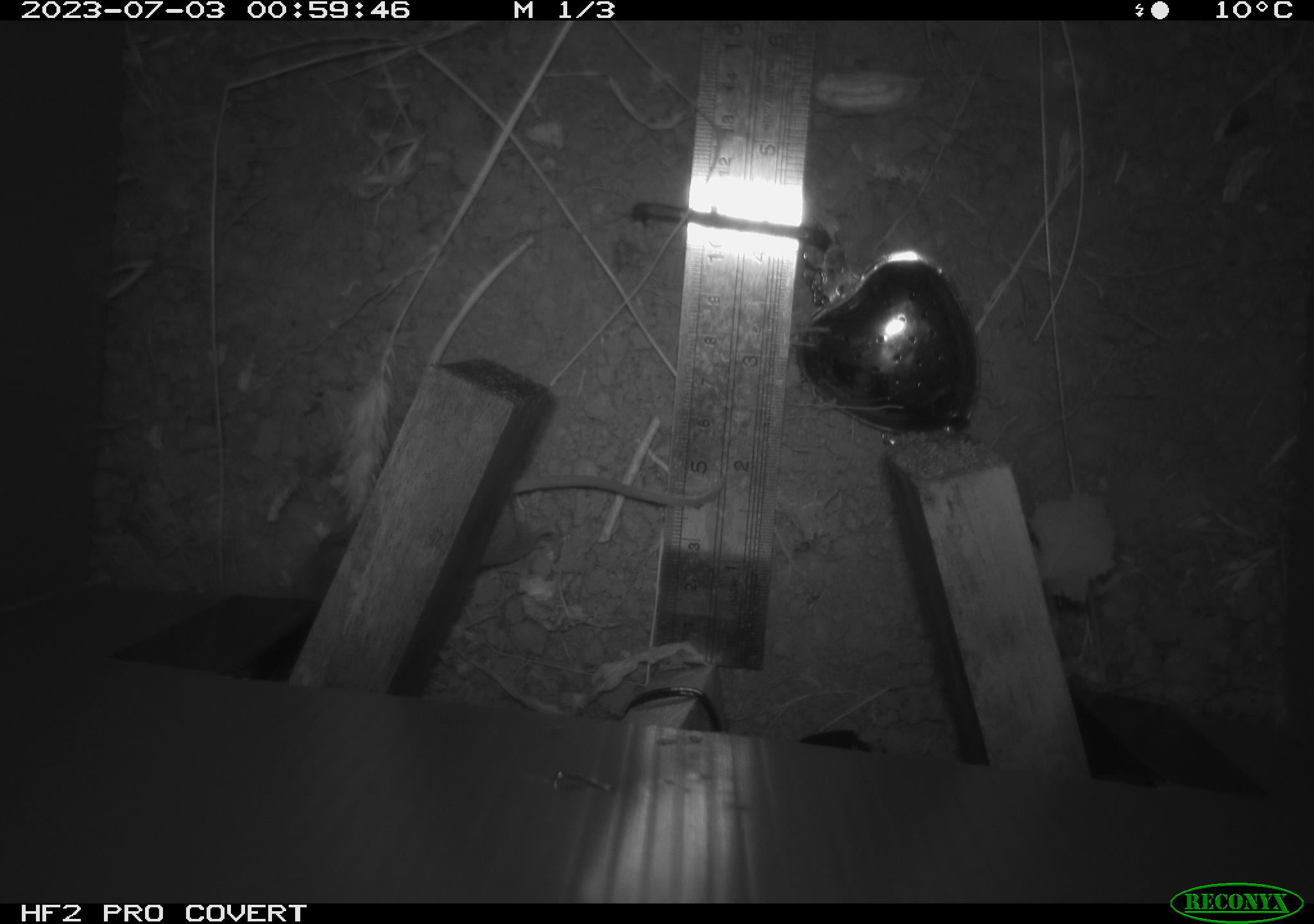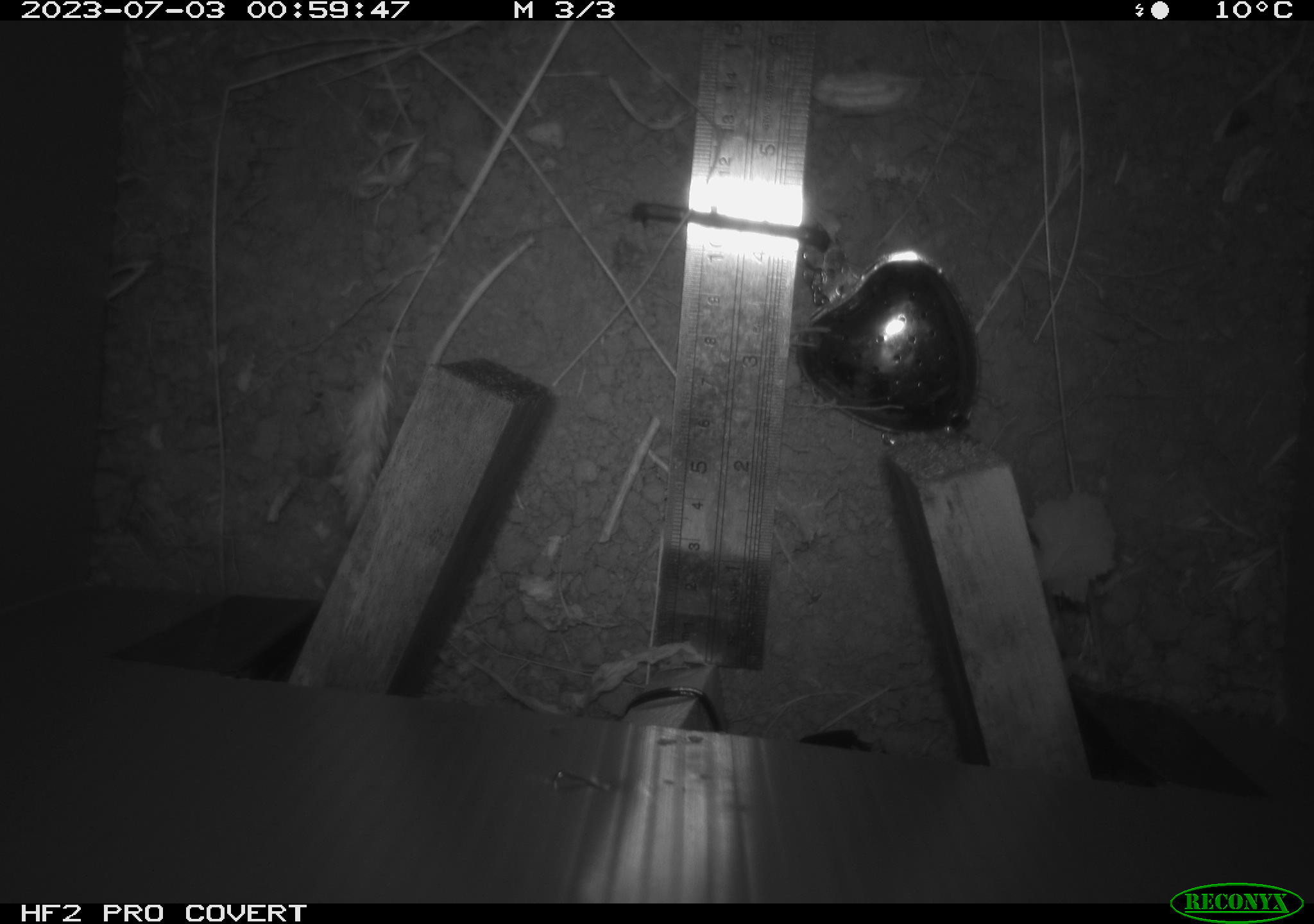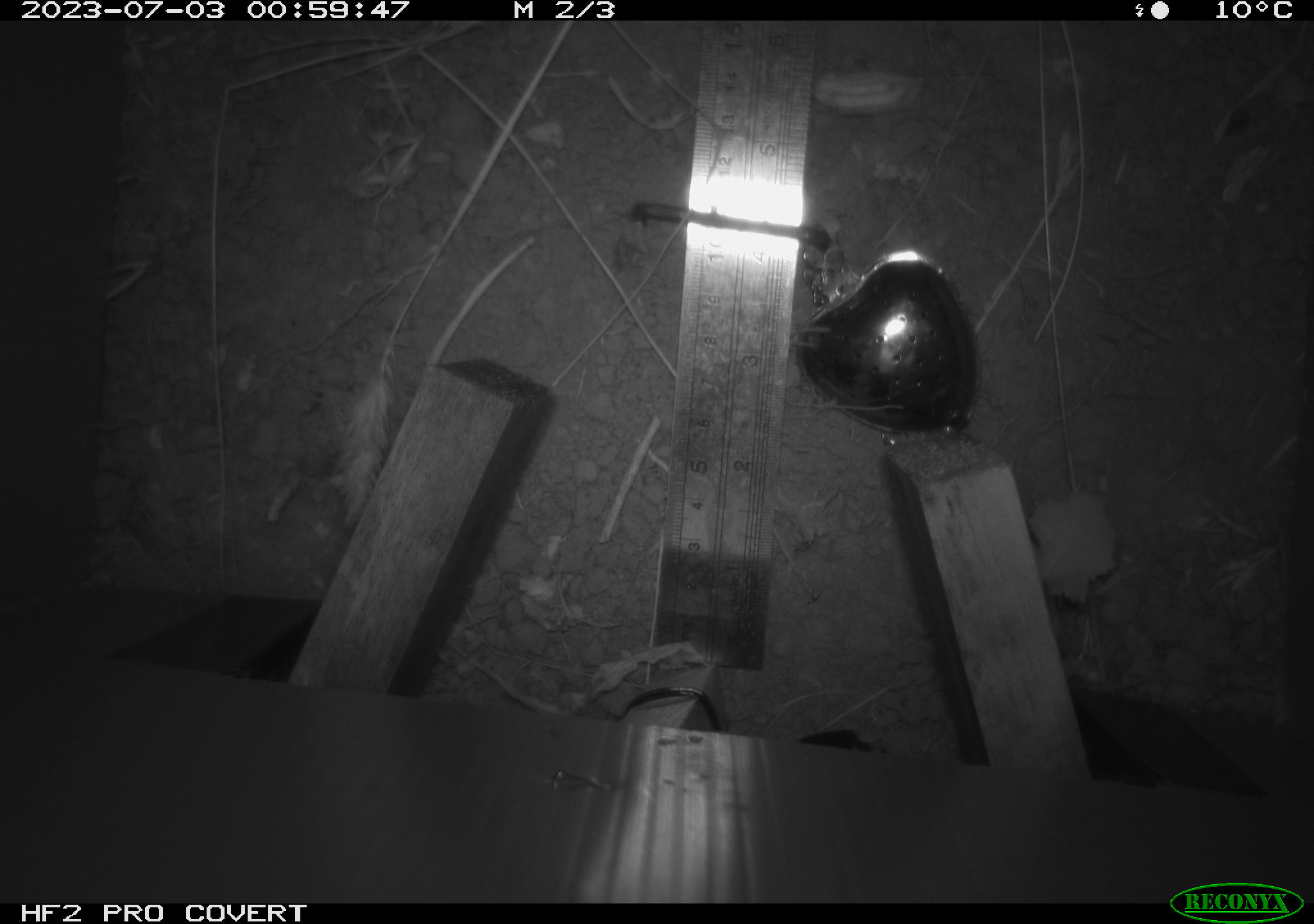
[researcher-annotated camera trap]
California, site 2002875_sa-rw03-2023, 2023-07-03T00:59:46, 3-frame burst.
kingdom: Animalia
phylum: Chordata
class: Mammalia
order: Rodentia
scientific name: Rodentia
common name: mouse species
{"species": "mouse species (Rodentia)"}